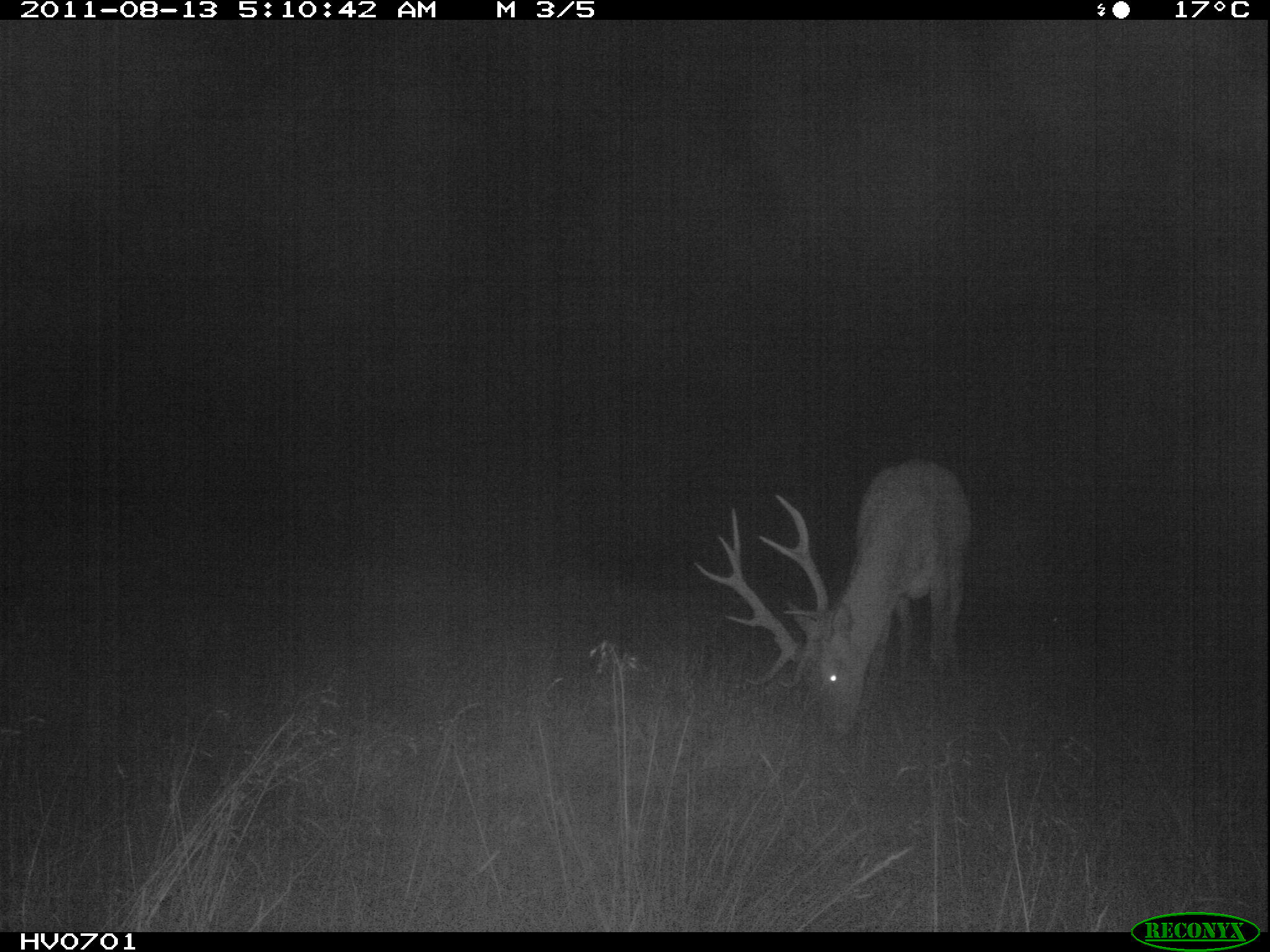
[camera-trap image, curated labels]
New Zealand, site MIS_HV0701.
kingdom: Animalia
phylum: Chordata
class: Mammalia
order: Artiodactyla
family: Cervidae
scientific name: Cervidae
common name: deer